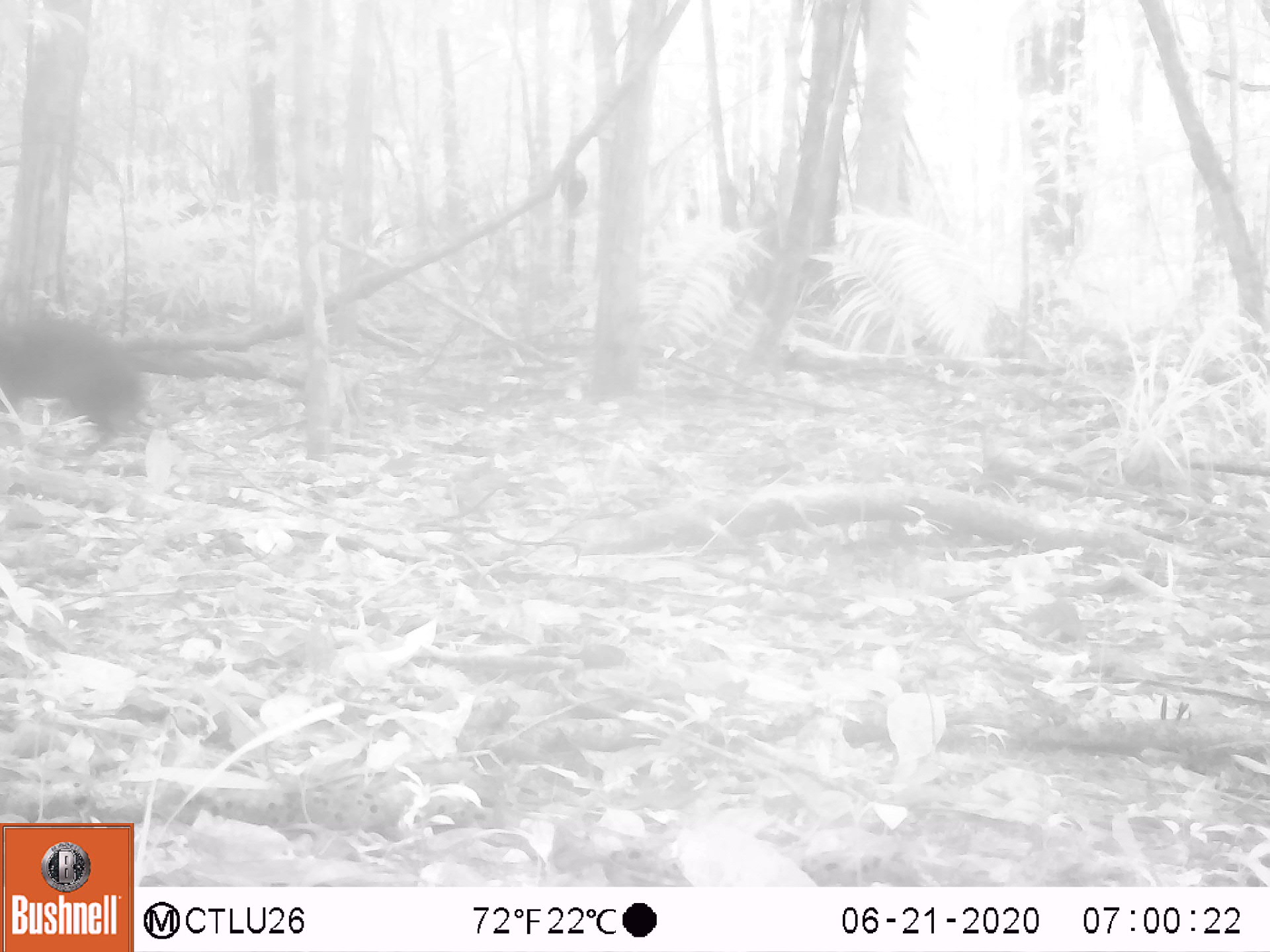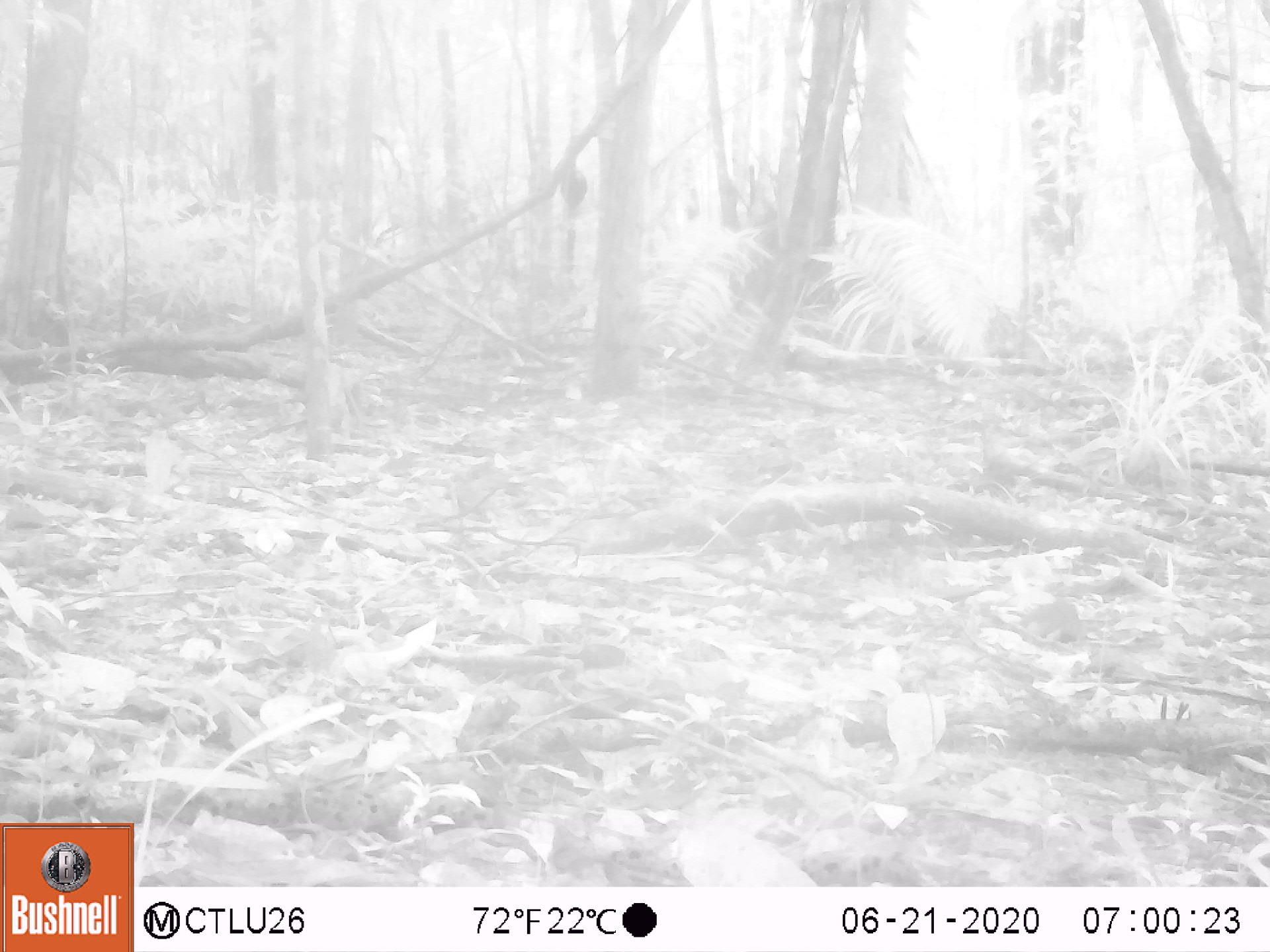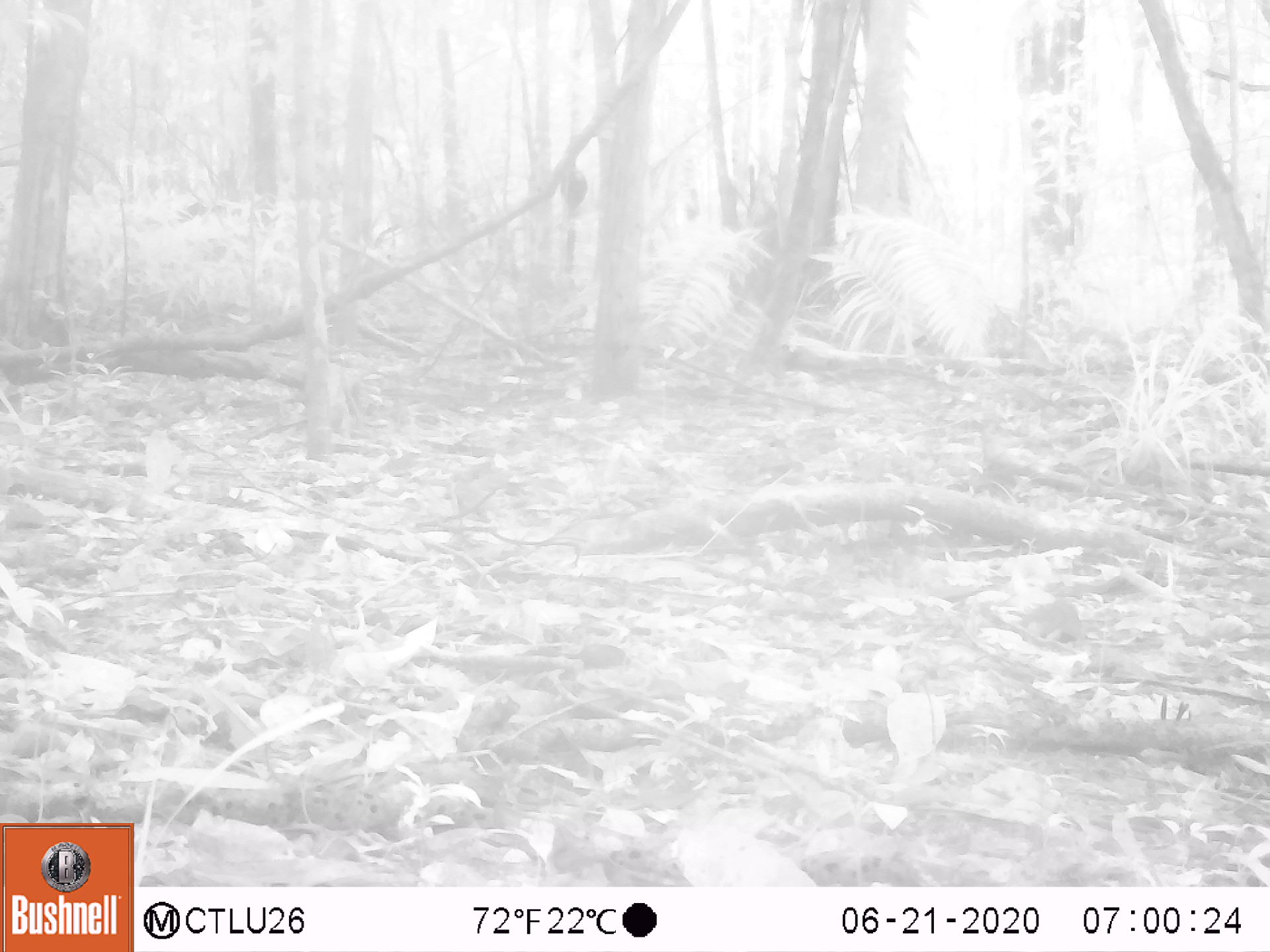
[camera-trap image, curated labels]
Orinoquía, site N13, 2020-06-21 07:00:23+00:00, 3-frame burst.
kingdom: Animalia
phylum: Chordata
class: Mammalia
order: Rodentia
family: Dasyproctidae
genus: Dasyprocta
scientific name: Dasyprocta fuliginosa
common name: black agouti